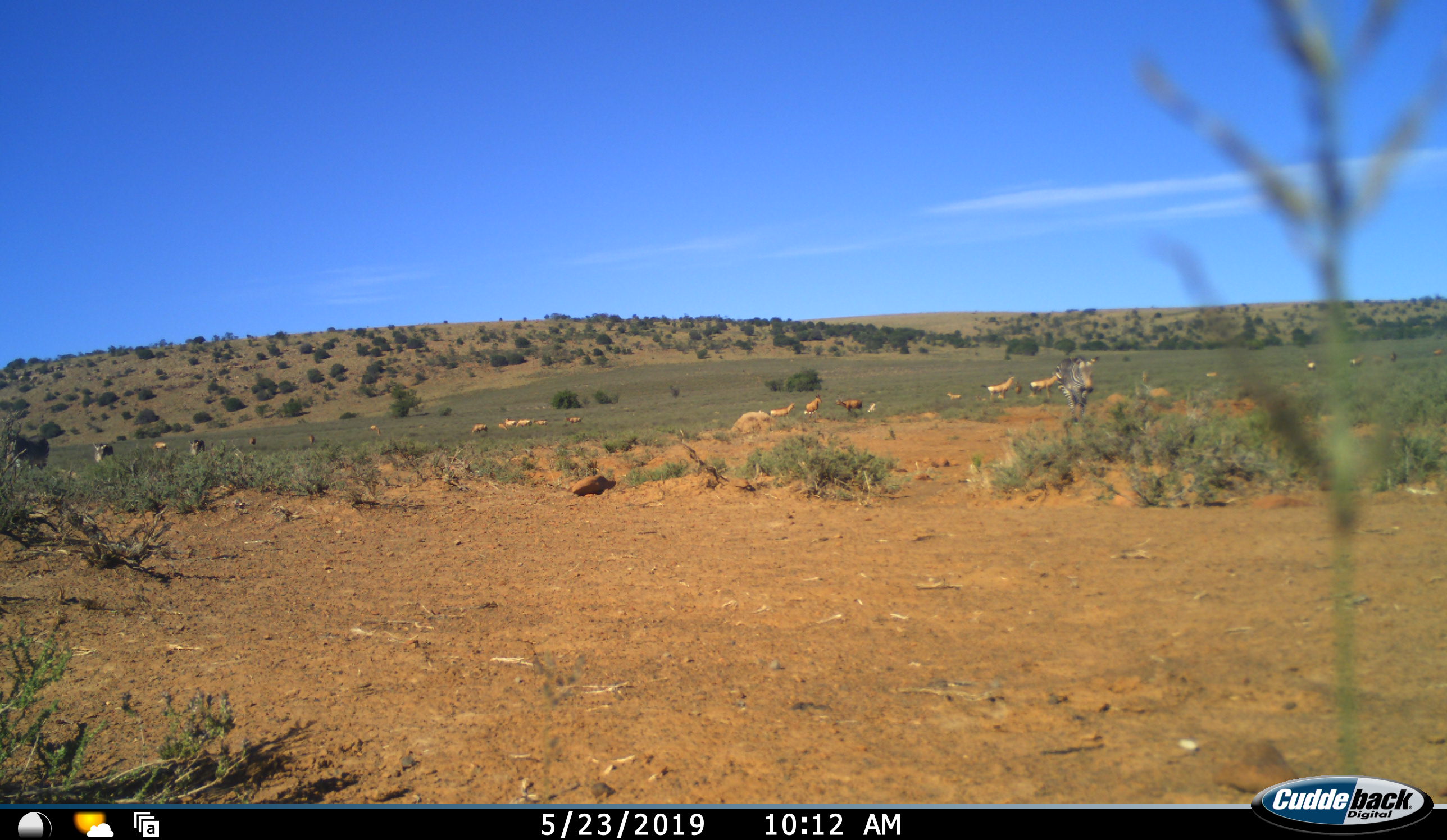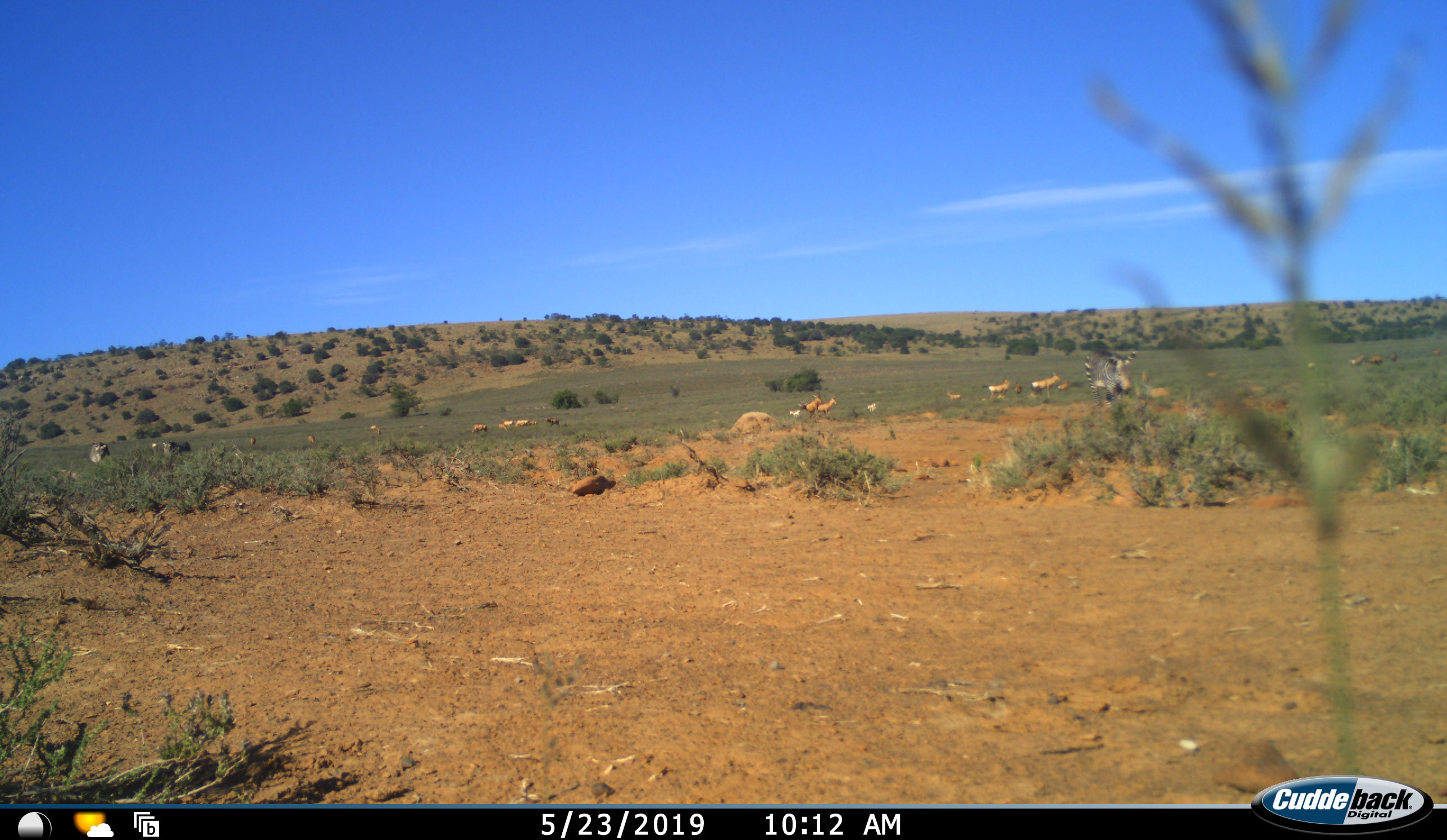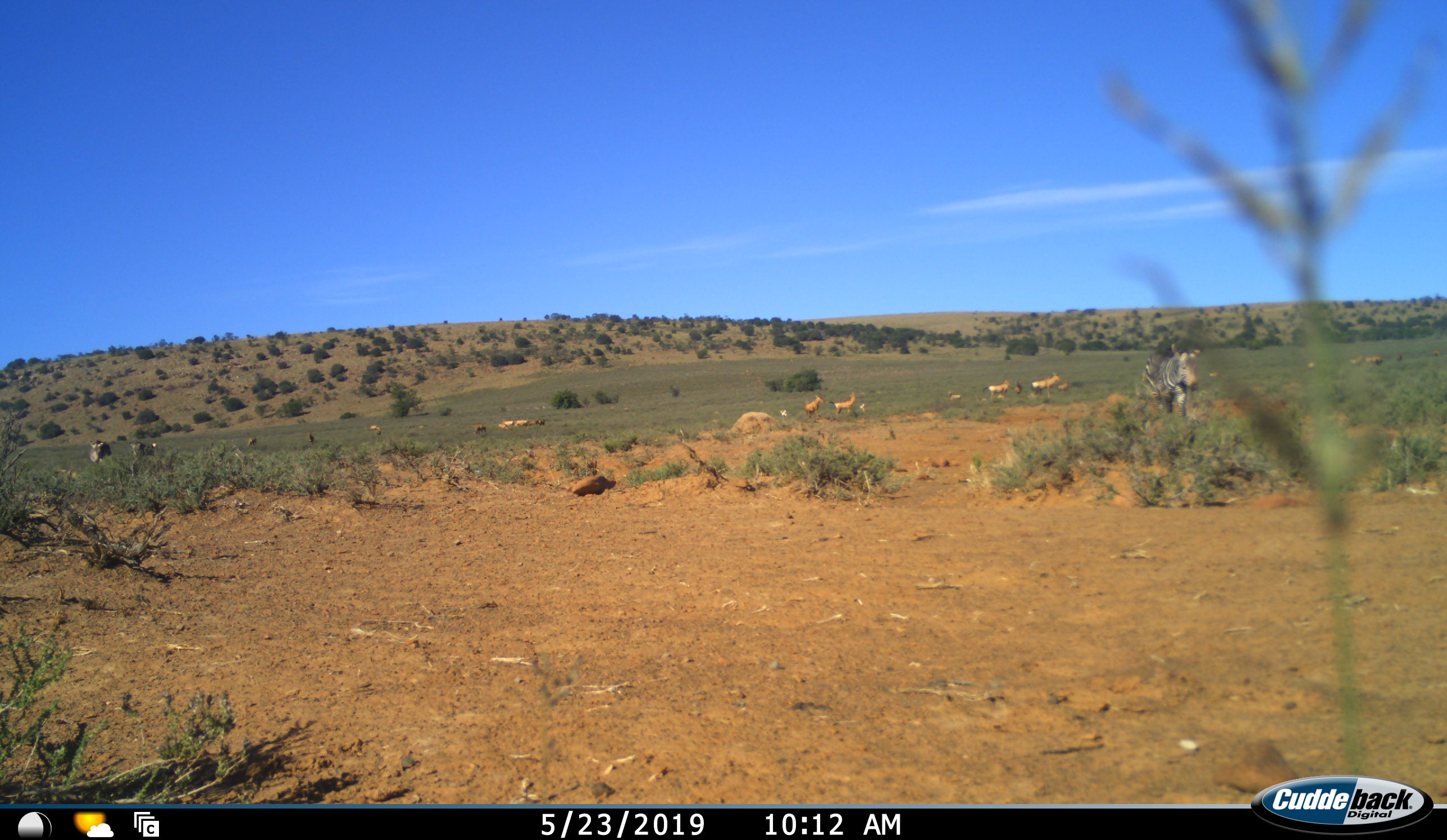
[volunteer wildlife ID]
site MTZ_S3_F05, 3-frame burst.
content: unidentified animal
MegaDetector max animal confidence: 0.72